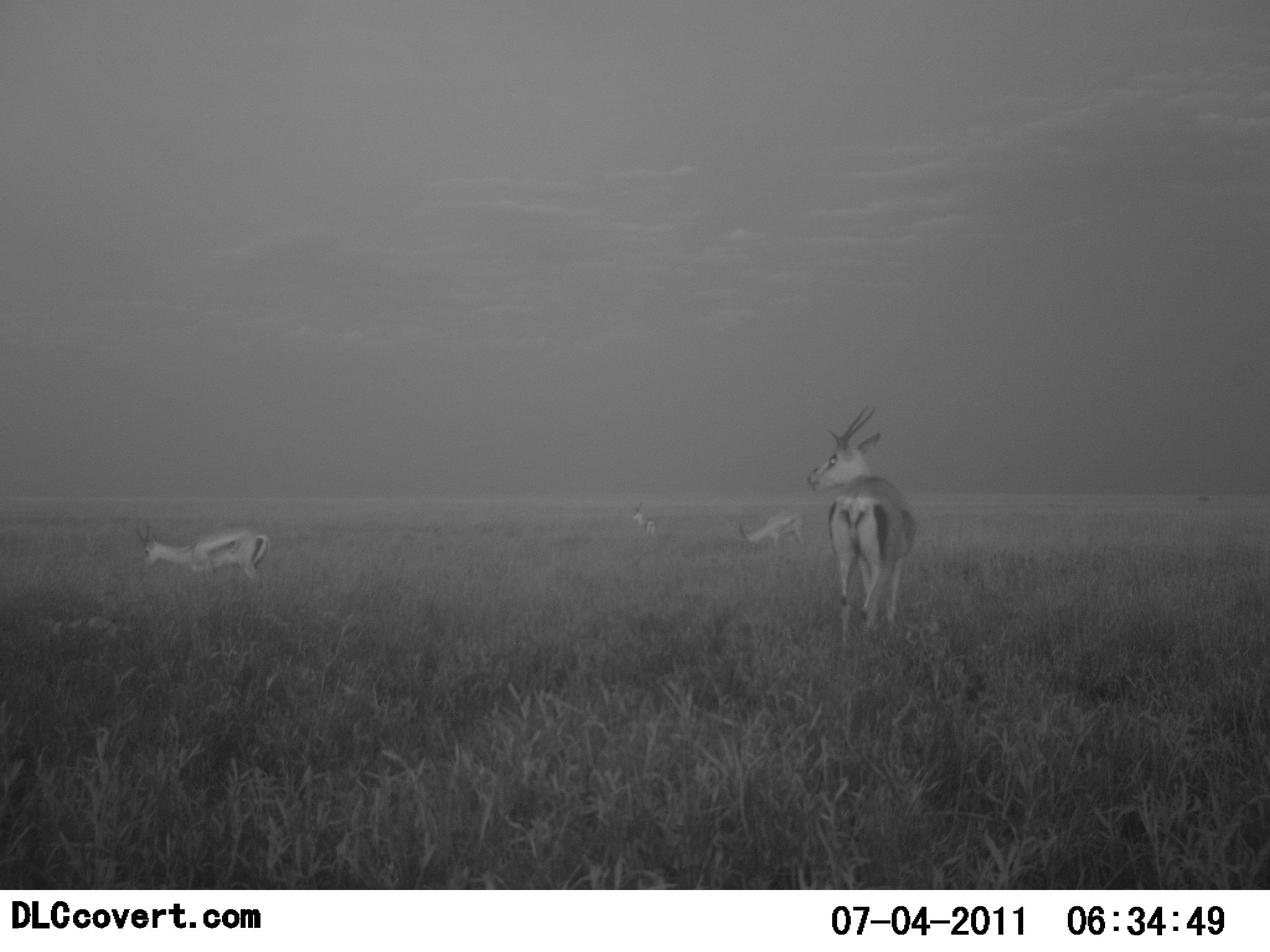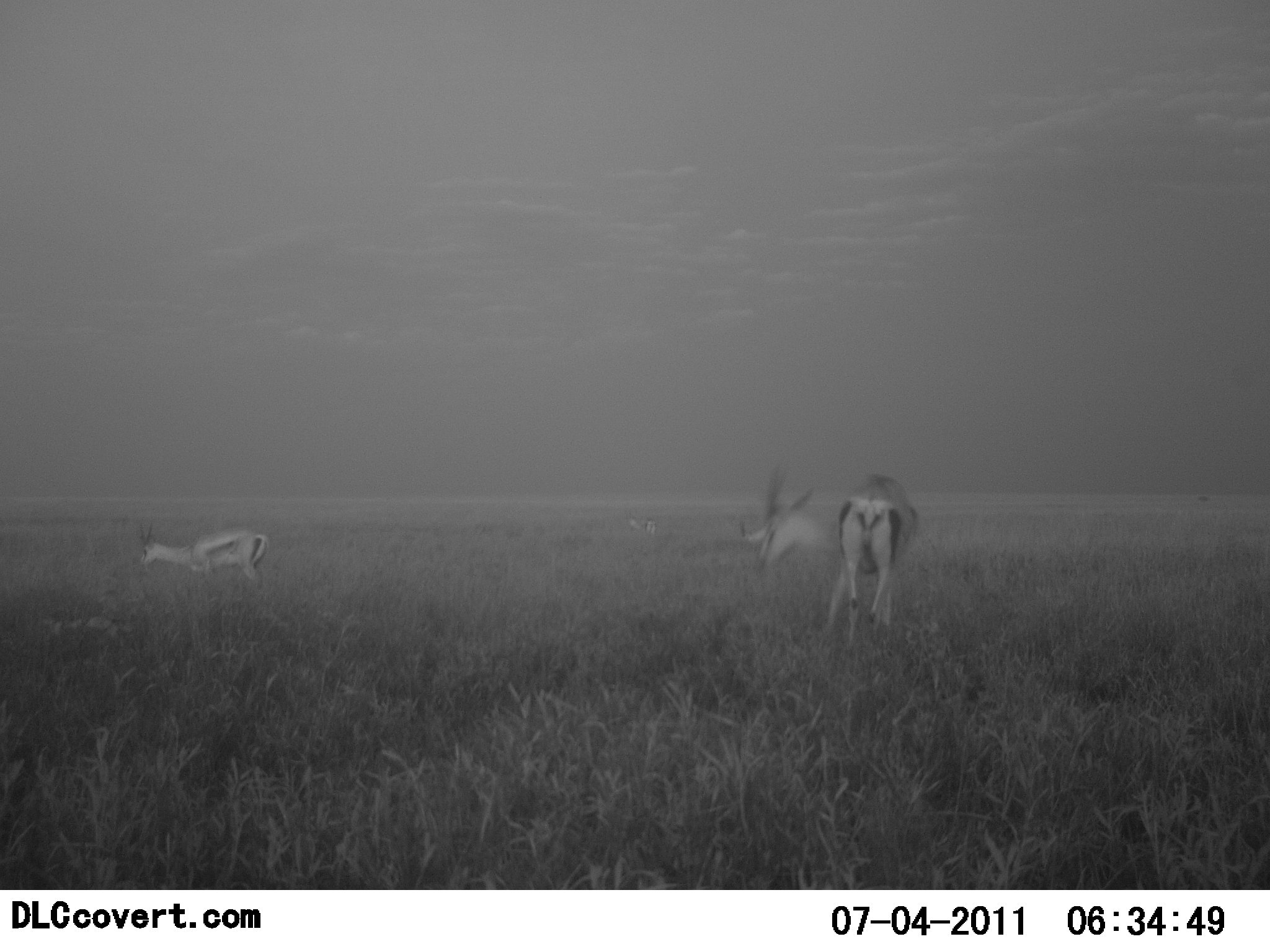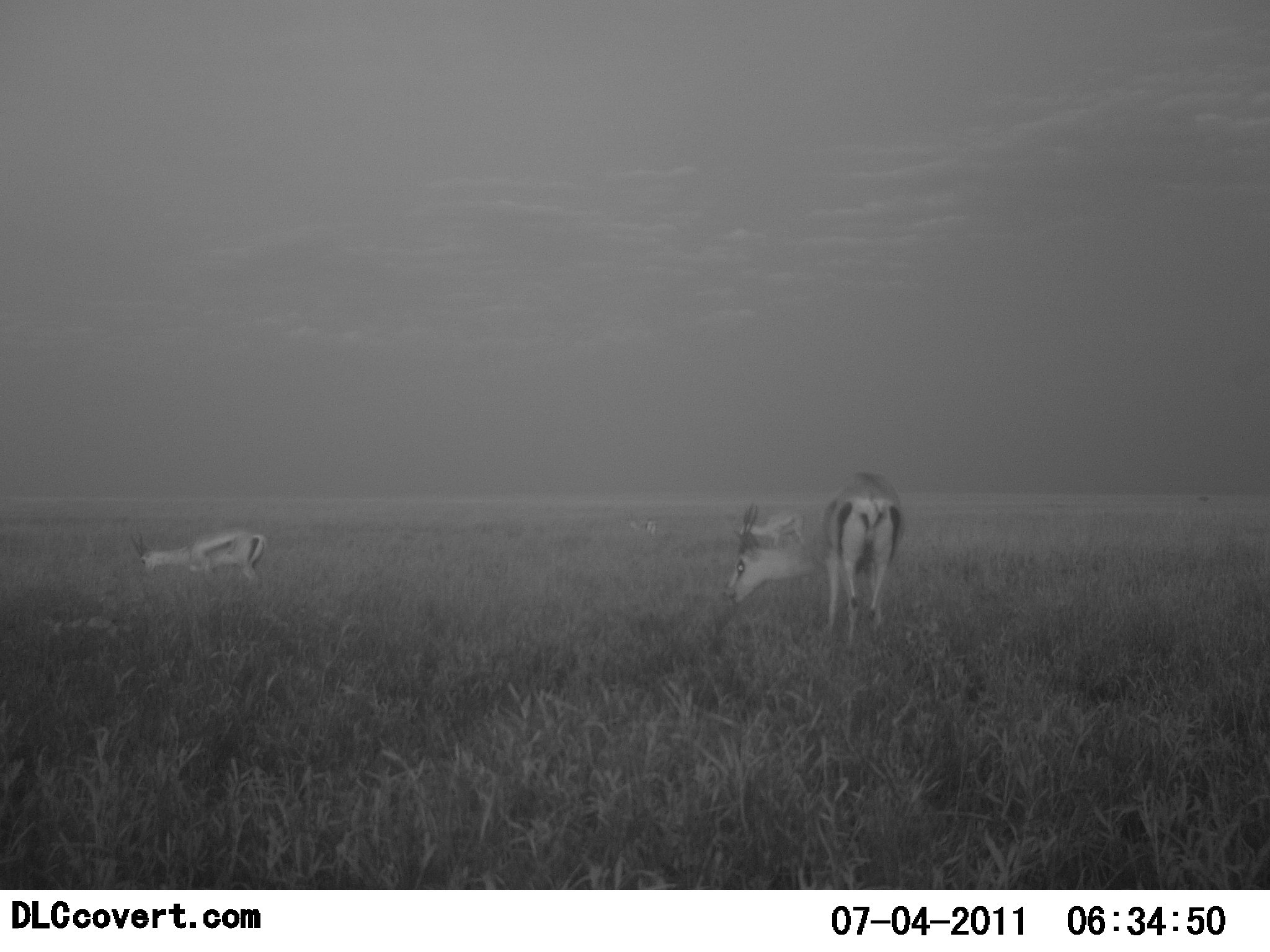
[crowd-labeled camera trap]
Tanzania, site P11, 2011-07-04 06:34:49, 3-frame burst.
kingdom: Animalia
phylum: Chordata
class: Mammalia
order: Artiodactyla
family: Bovidae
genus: Eudorcas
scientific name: Eudorcas thomsonii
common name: thomson's gazelle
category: gazellethomsons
Gazellethomsons (thomson's gazelle) (Eudorcas thomsonii), count 3. Behavior (volunteer vote fractions): standing 10%, resting 0%, moving 0%, interacting 0%. Young present (vote fraction): 0%. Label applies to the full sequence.